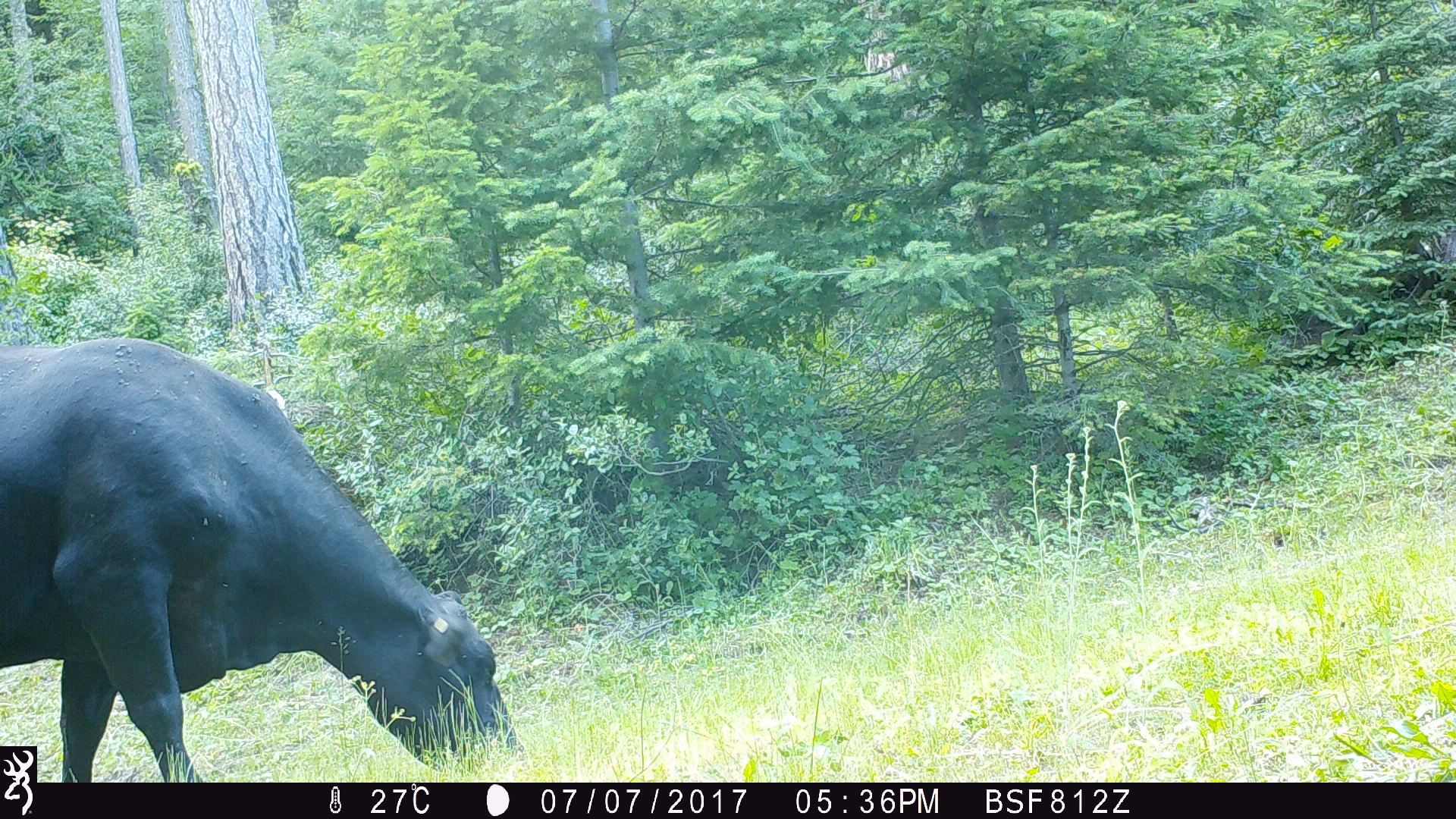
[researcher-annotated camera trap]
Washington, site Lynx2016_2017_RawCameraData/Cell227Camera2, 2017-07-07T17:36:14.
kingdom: Animalia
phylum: Chordata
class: Mammalia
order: Artiodactyla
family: Bovidae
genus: Bos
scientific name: Bos taurus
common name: domestic cattle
Domestic cattle (Bos taurus). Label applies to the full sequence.